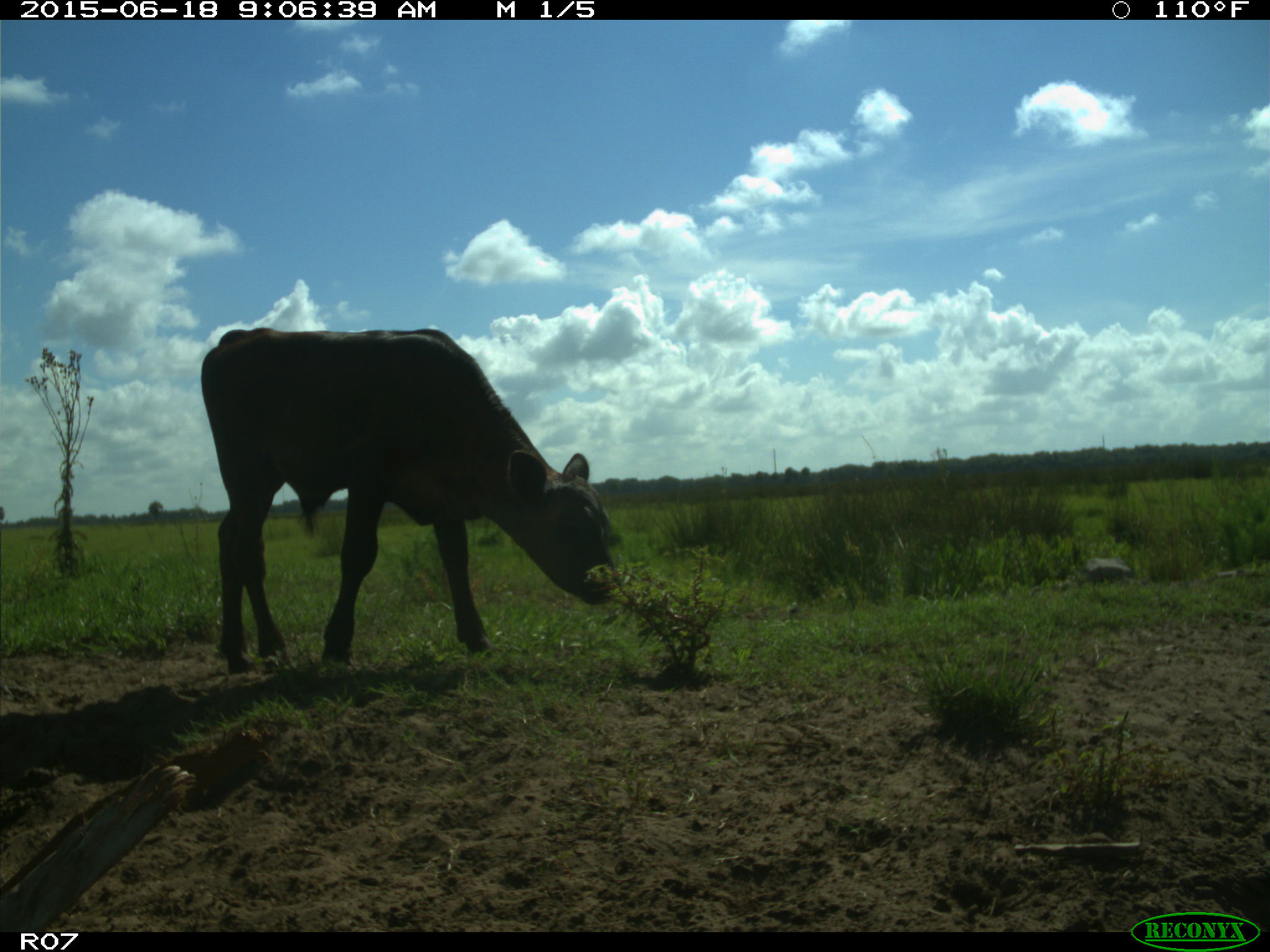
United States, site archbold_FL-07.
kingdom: Animalia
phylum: Chordata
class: Mammalia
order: Artiodactyla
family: Bovidae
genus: Bos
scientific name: Bos taurus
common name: domestic cow